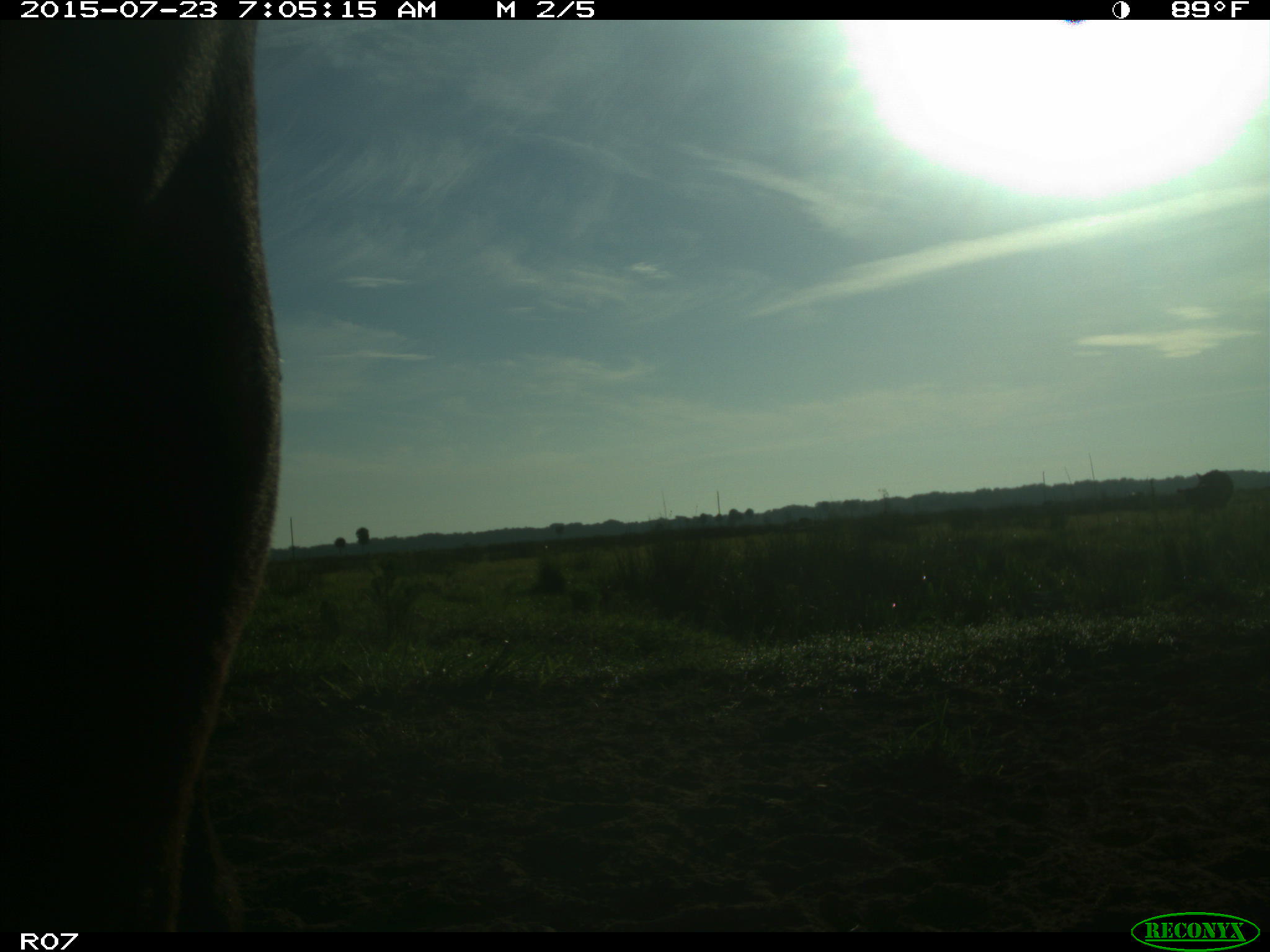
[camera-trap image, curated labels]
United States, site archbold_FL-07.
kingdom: Animalia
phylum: Chordata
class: Mammalia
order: Artiodactyla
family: Bovidae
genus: Bos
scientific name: Bos taurus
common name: domestic cow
Bos taurus (domestic cow).